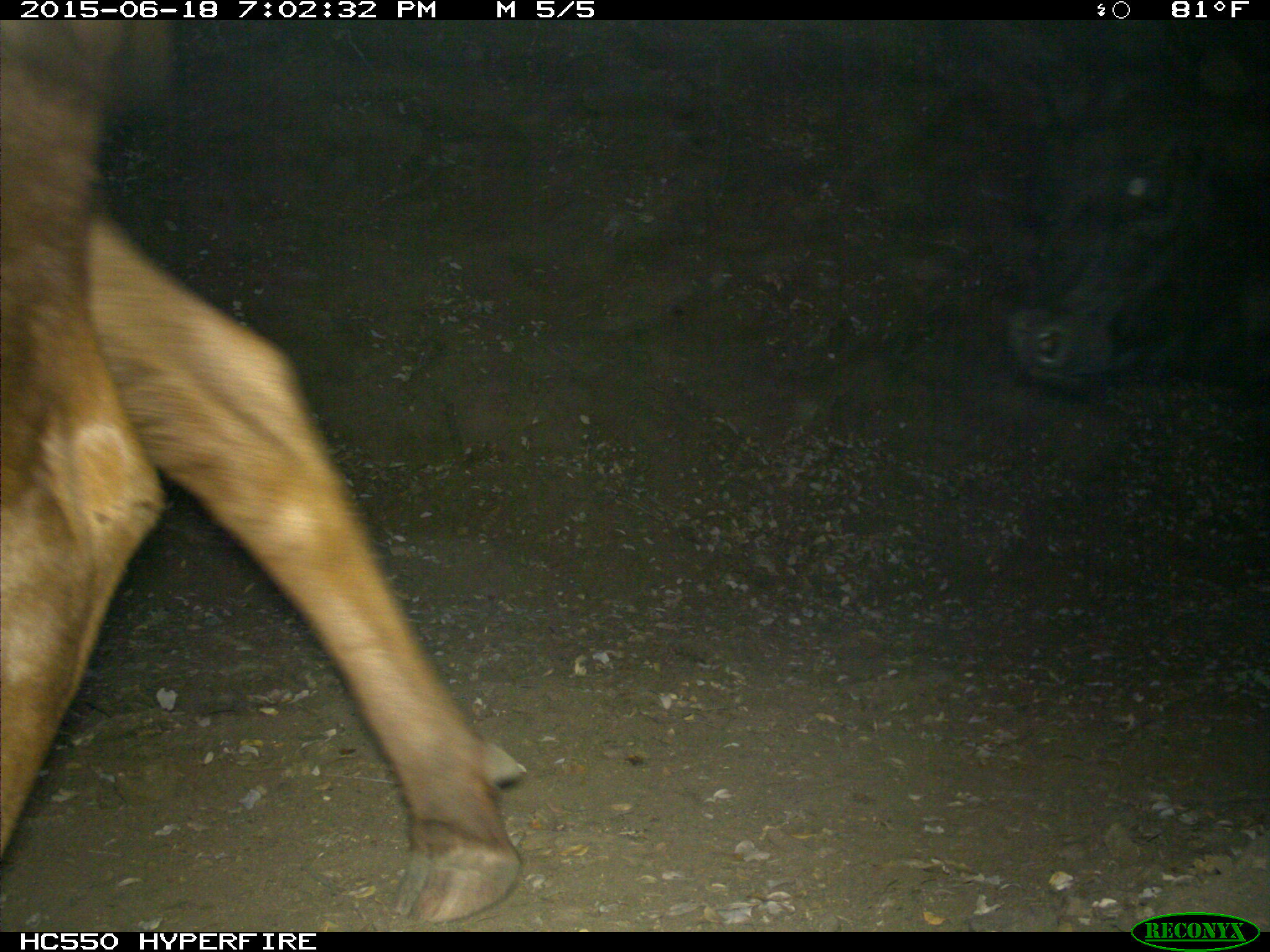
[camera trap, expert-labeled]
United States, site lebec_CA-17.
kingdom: Animalia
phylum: Chordata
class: Mammalia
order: Artiodactyla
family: Bovidae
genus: Bos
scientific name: Bos taurus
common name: domestic cow